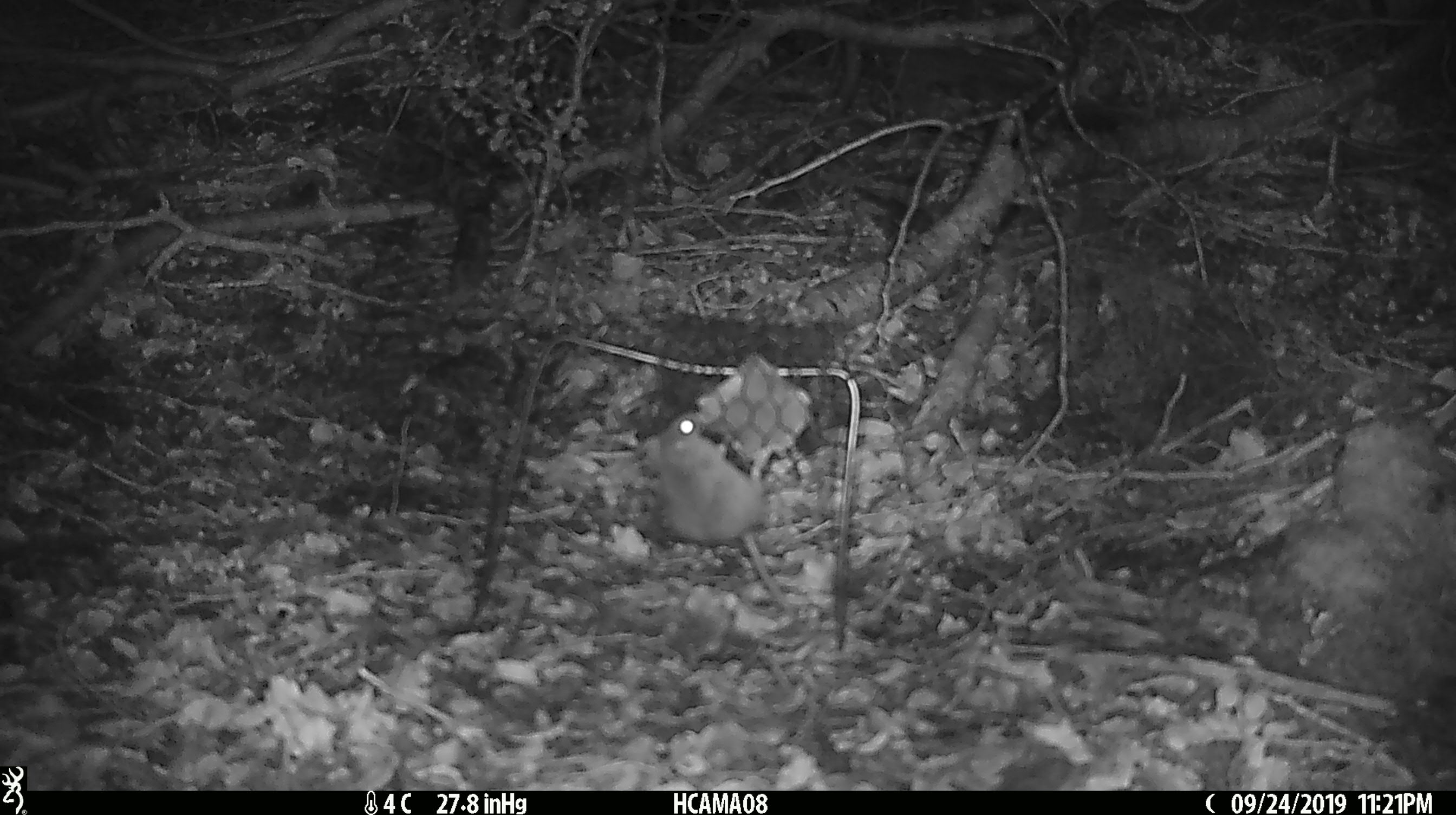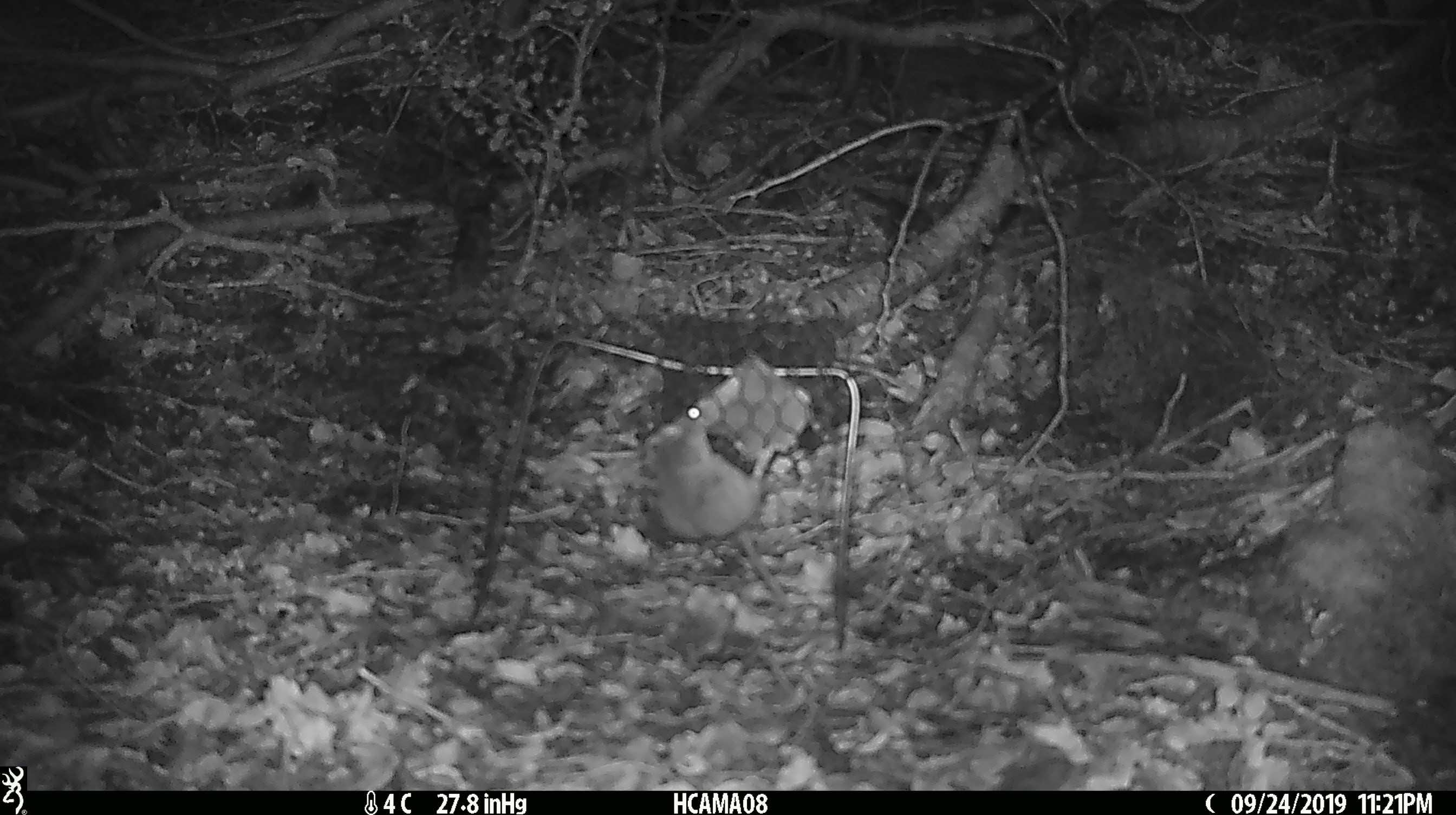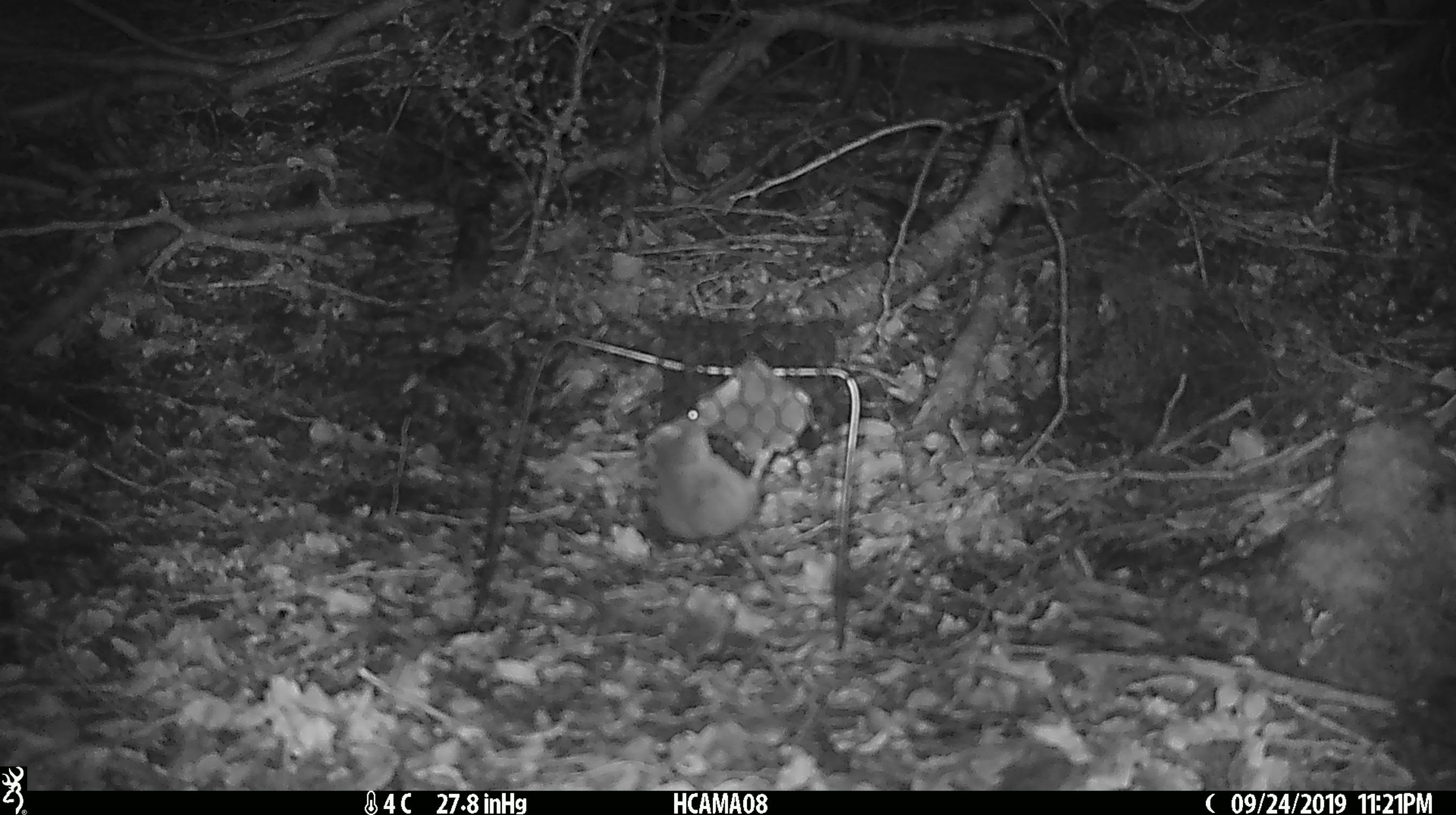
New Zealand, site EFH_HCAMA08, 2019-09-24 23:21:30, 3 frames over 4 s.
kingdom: Animalia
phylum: Chordata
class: Mammalia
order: Rodentia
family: Muridae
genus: Mus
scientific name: Mus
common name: mouse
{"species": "mouse (Mus)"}